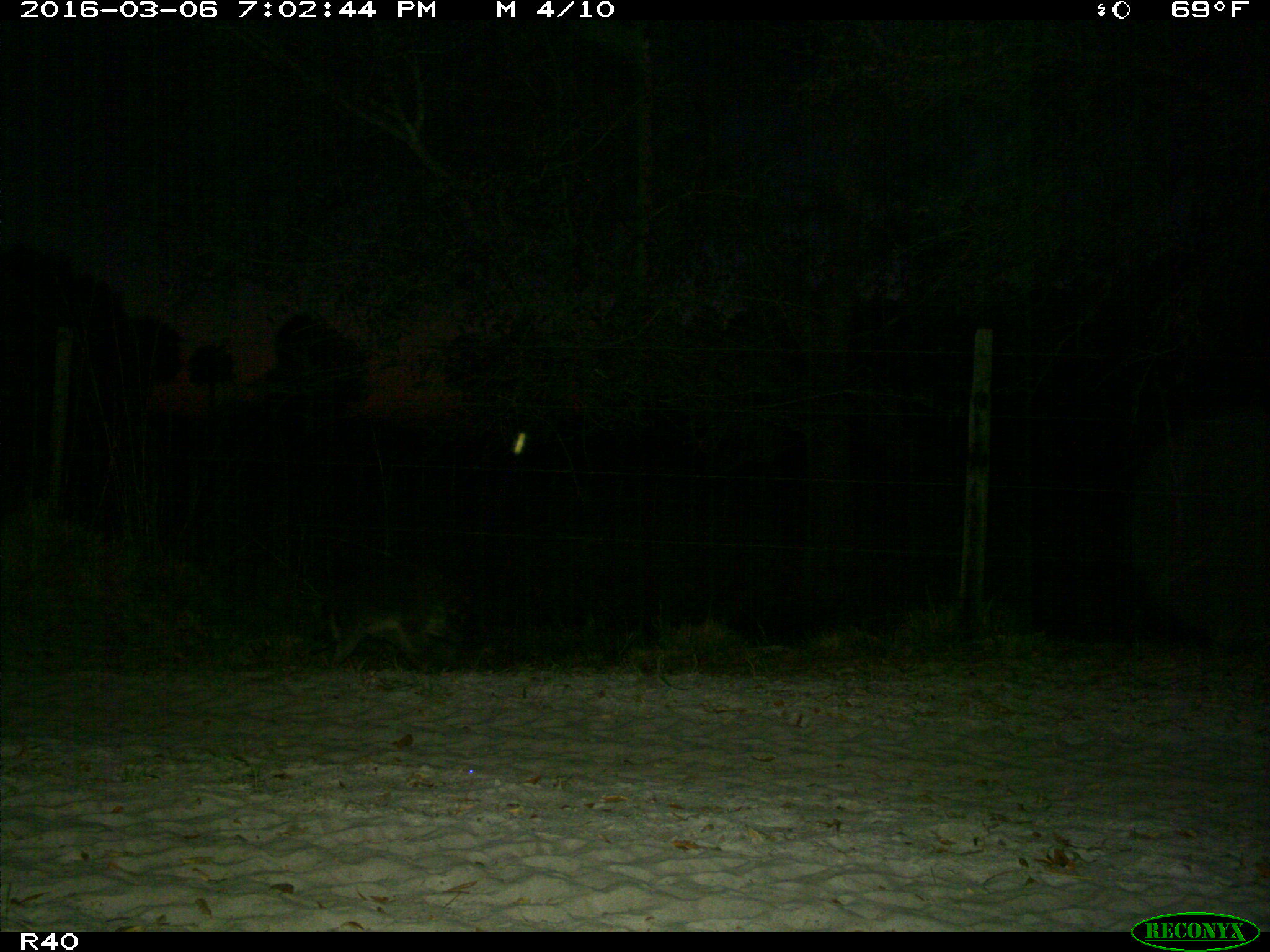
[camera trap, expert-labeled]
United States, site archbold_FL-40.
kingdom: Animalia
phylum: Chordata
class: Mammalia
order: Carnivora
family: Procyonidae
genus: Procyon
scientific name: Procyon lotor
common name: common raccoon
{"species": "Procyon lotor (common raccoon)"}